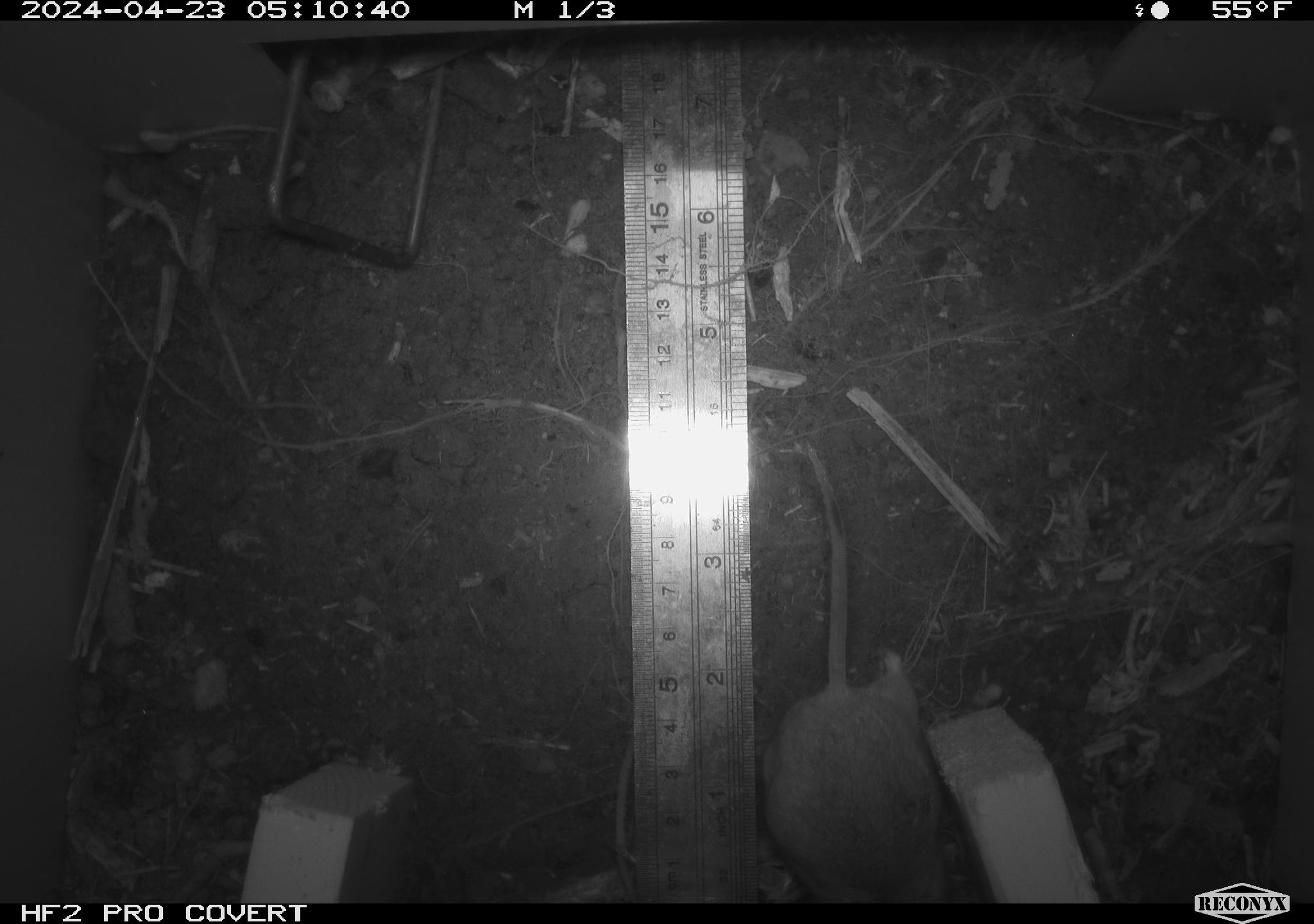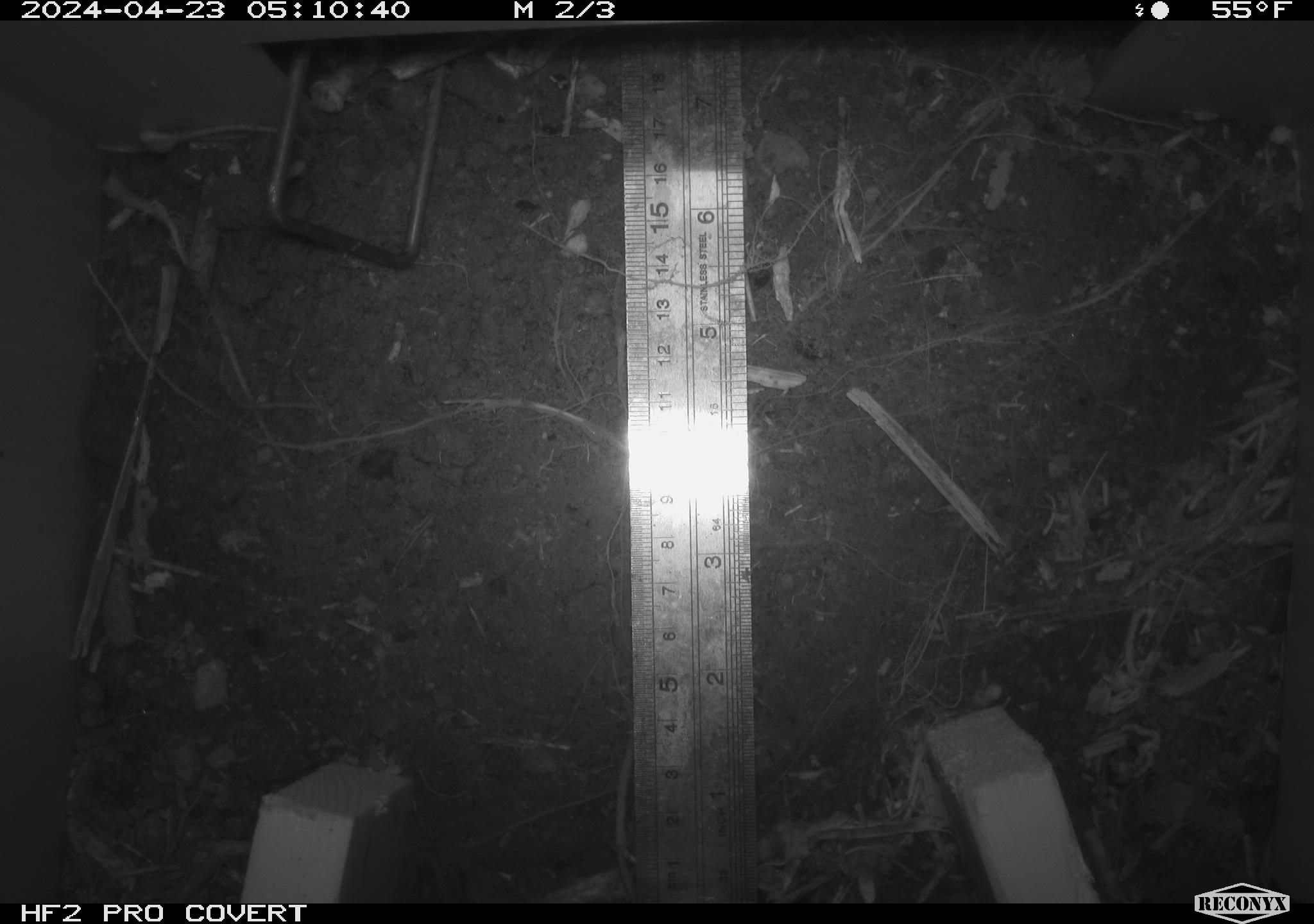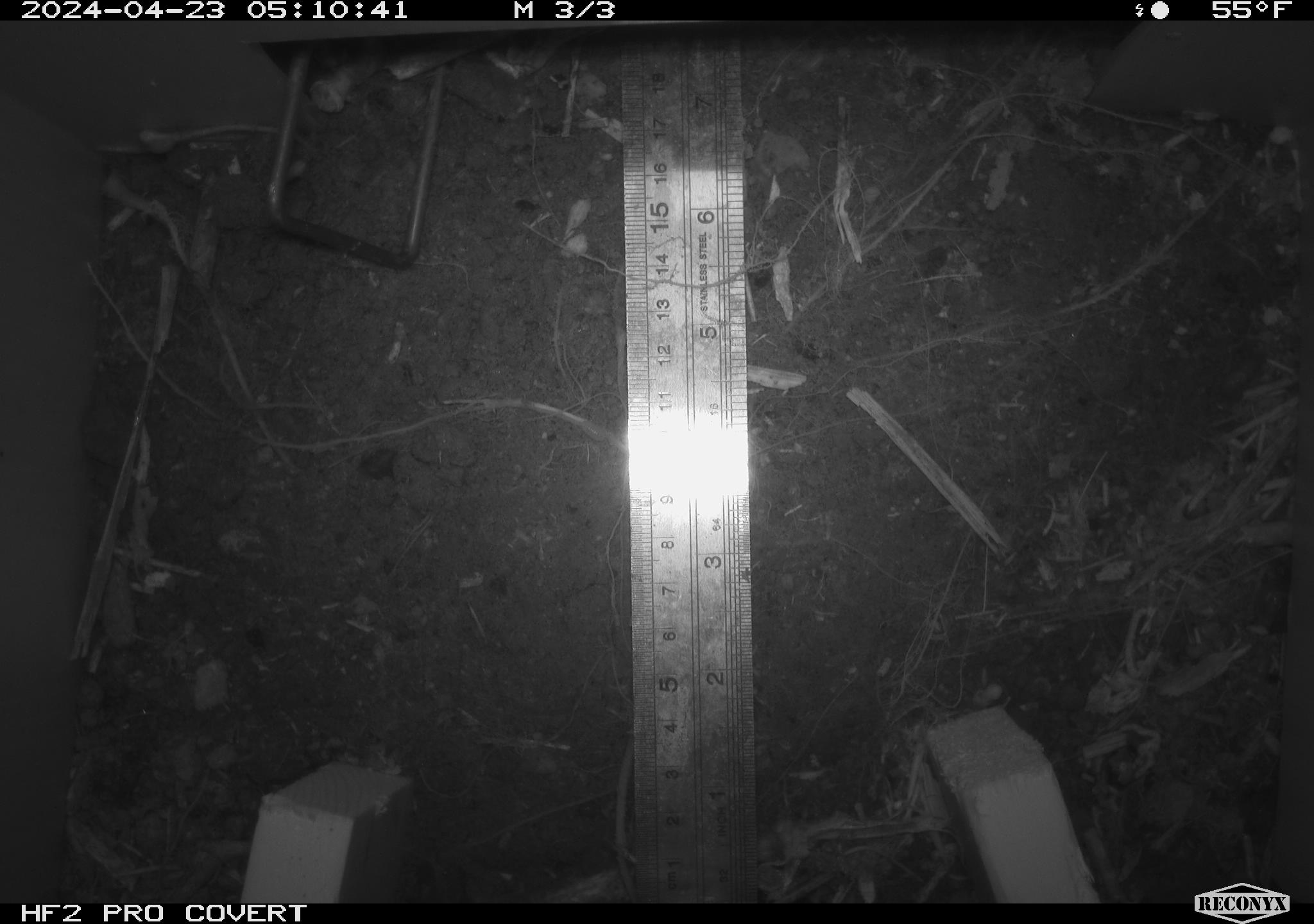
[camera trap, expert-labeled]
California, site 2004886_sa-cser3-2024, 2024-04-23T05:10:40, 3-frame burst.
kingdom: Animalia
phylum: Chordata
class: Mammalia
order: Rodentia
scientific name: Rodentia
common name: rodent